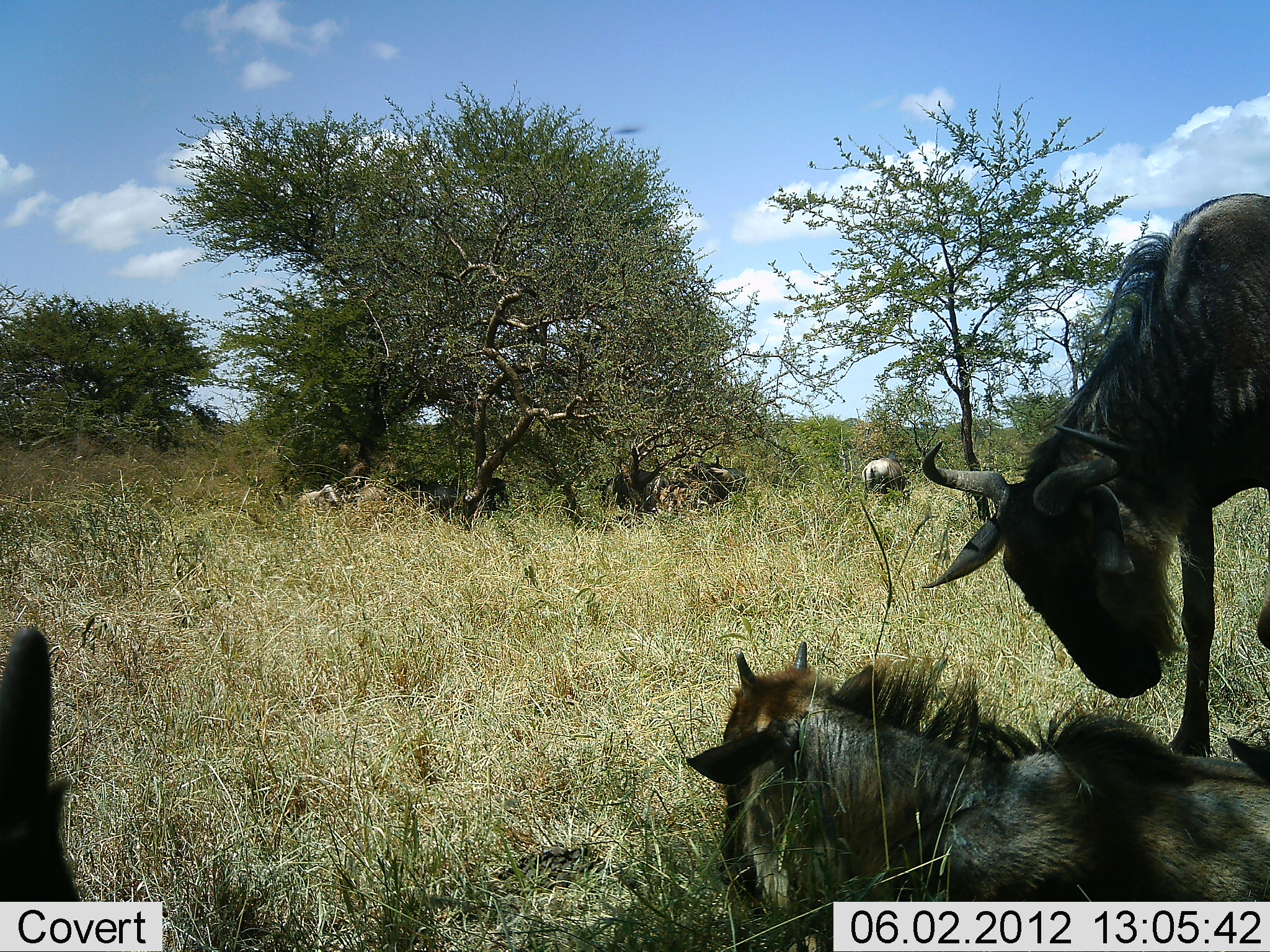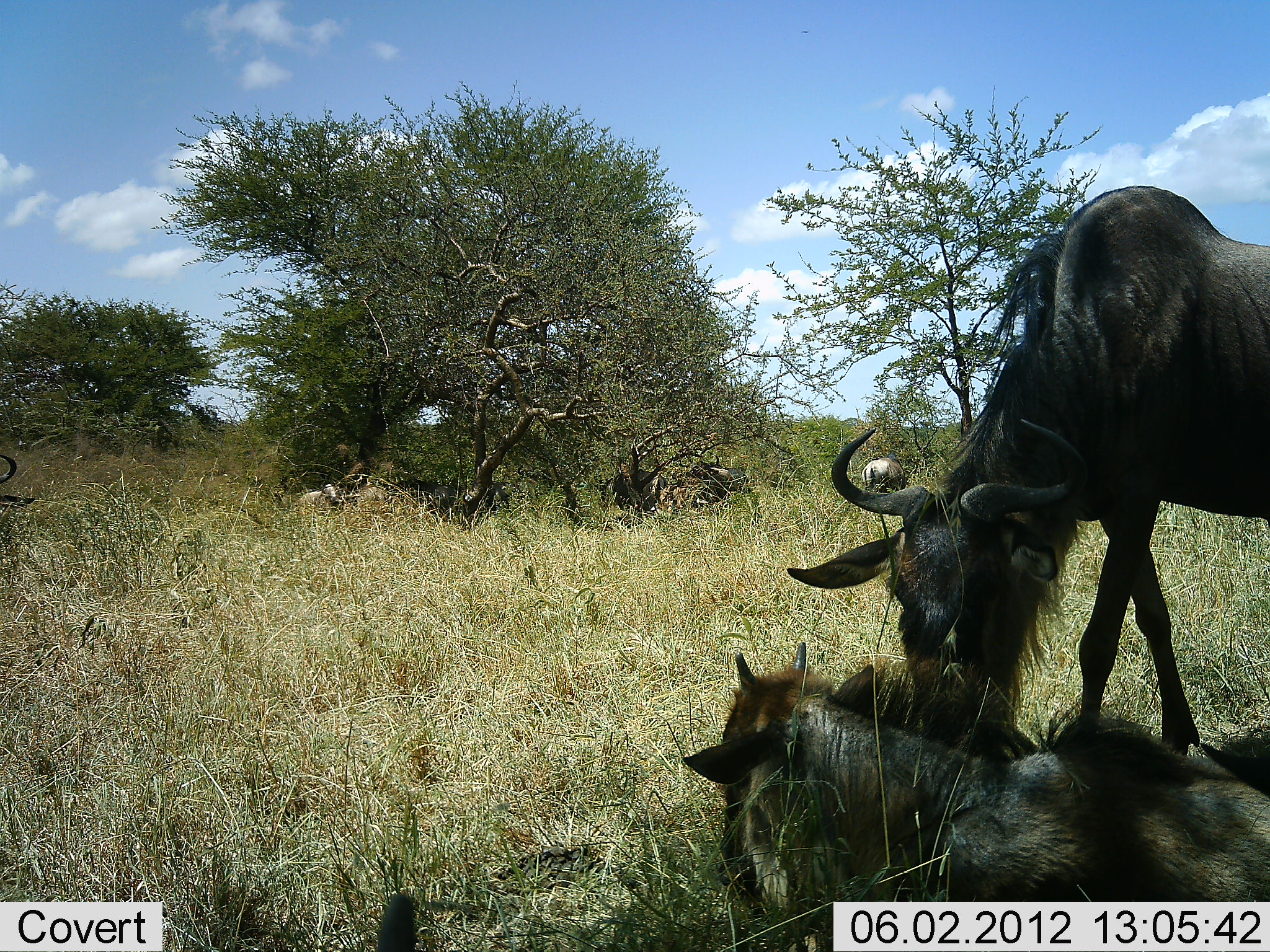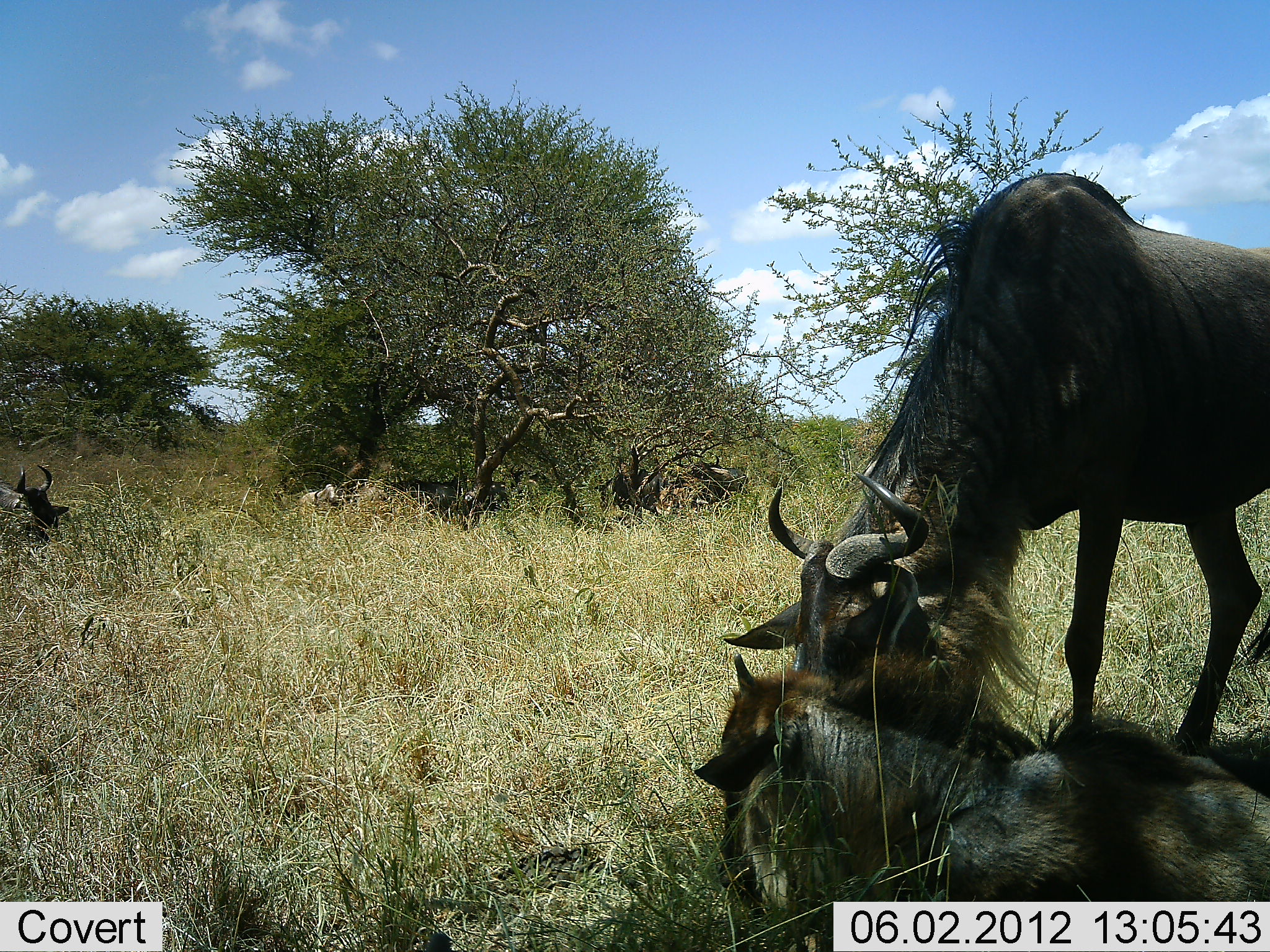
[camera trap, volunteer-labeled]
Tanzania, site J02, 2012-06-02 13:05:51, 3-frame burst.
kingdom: Animalia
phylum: Chordata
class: Mammalia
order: Artiodactyla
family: Bovidae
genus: Connochaetes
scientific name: Connochaetes taurinus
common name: blue wildebeest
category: wildebeest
Wildebeest (blue wildebeest) (Connochaetes taurinus), count 7. Behavior (volunteer vote fractions): standing 70%, resting 100%, moving 30%, interacting 10%. Young present (vote fraction): 20%. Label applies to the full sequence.